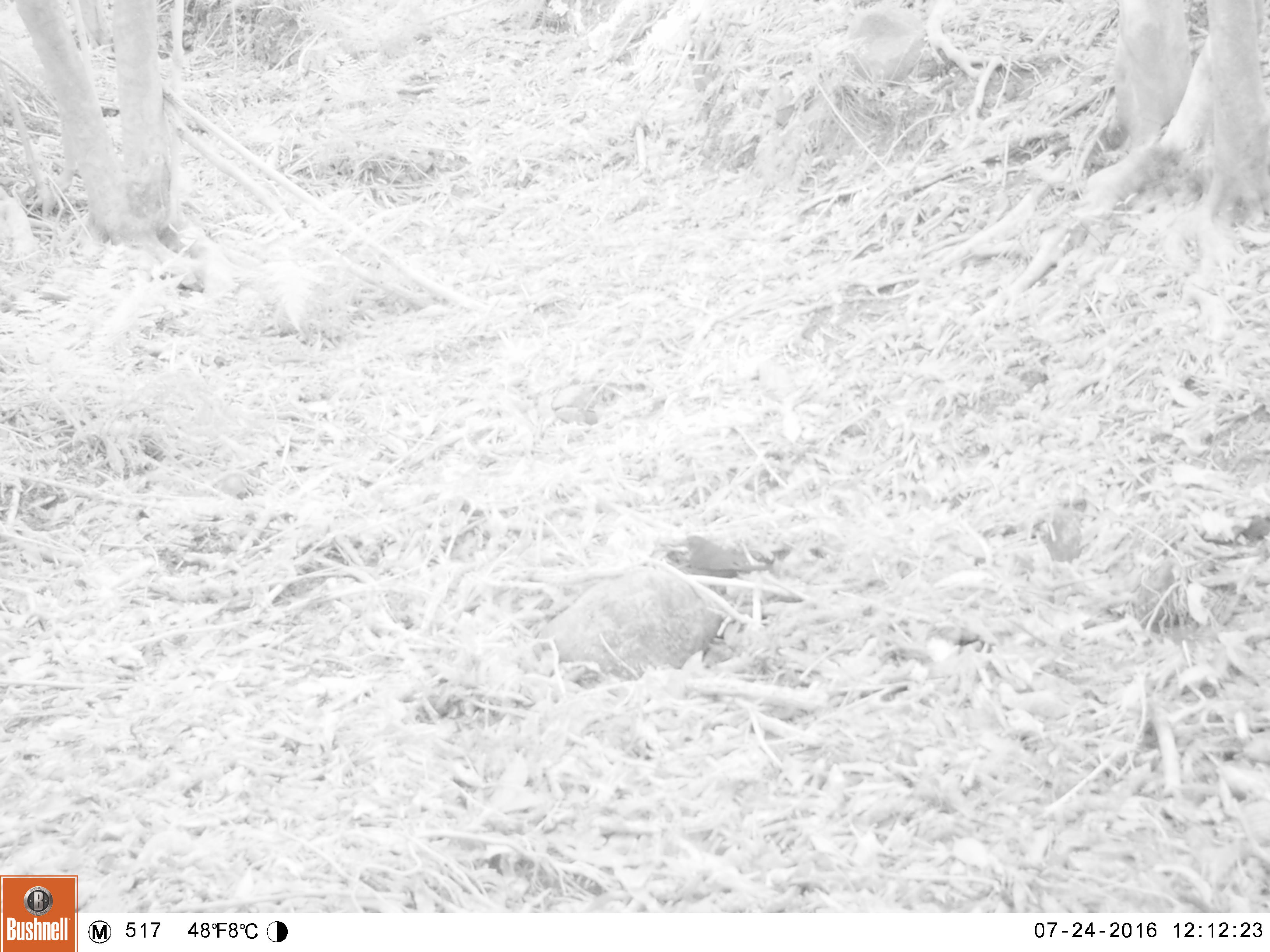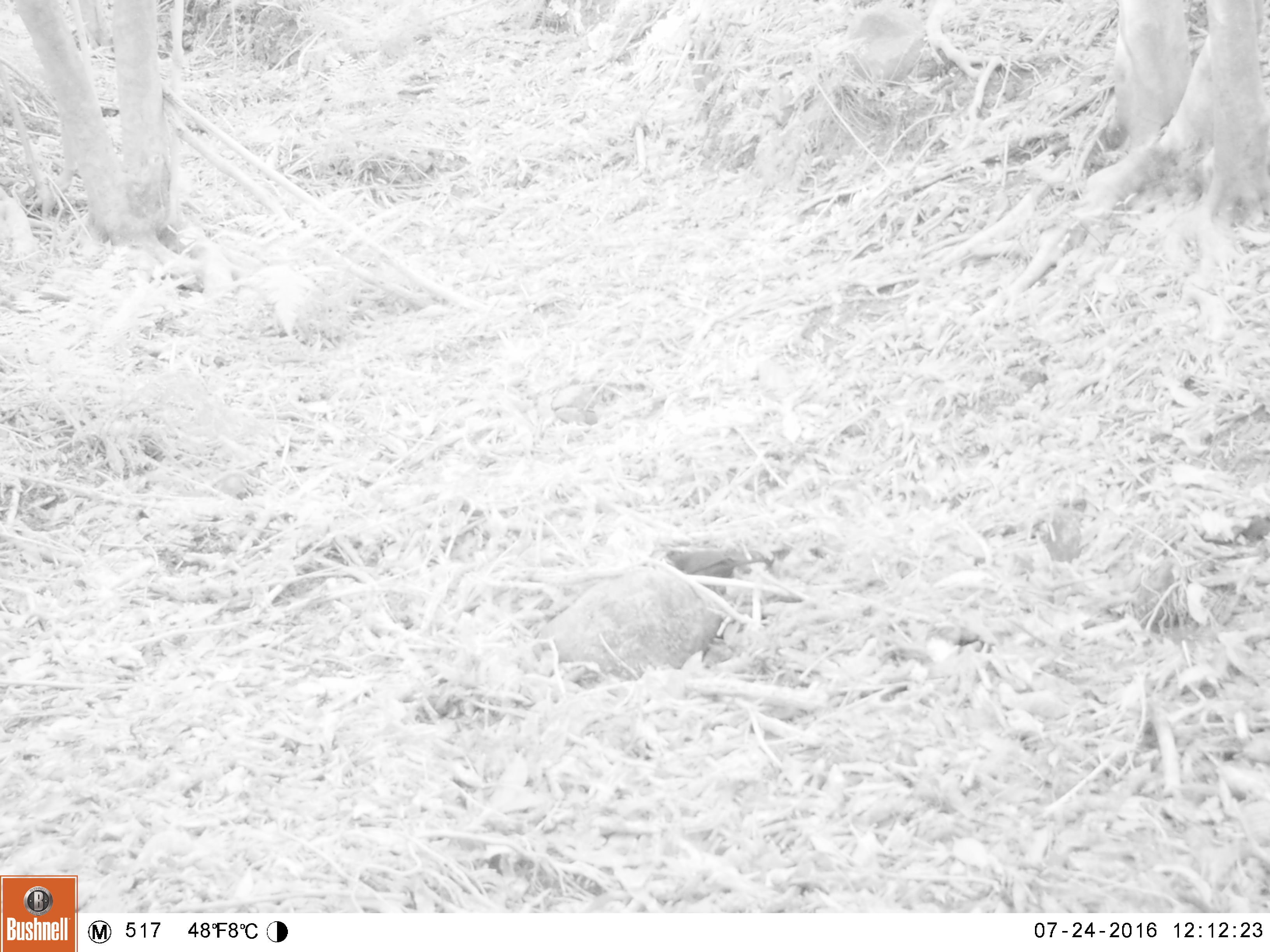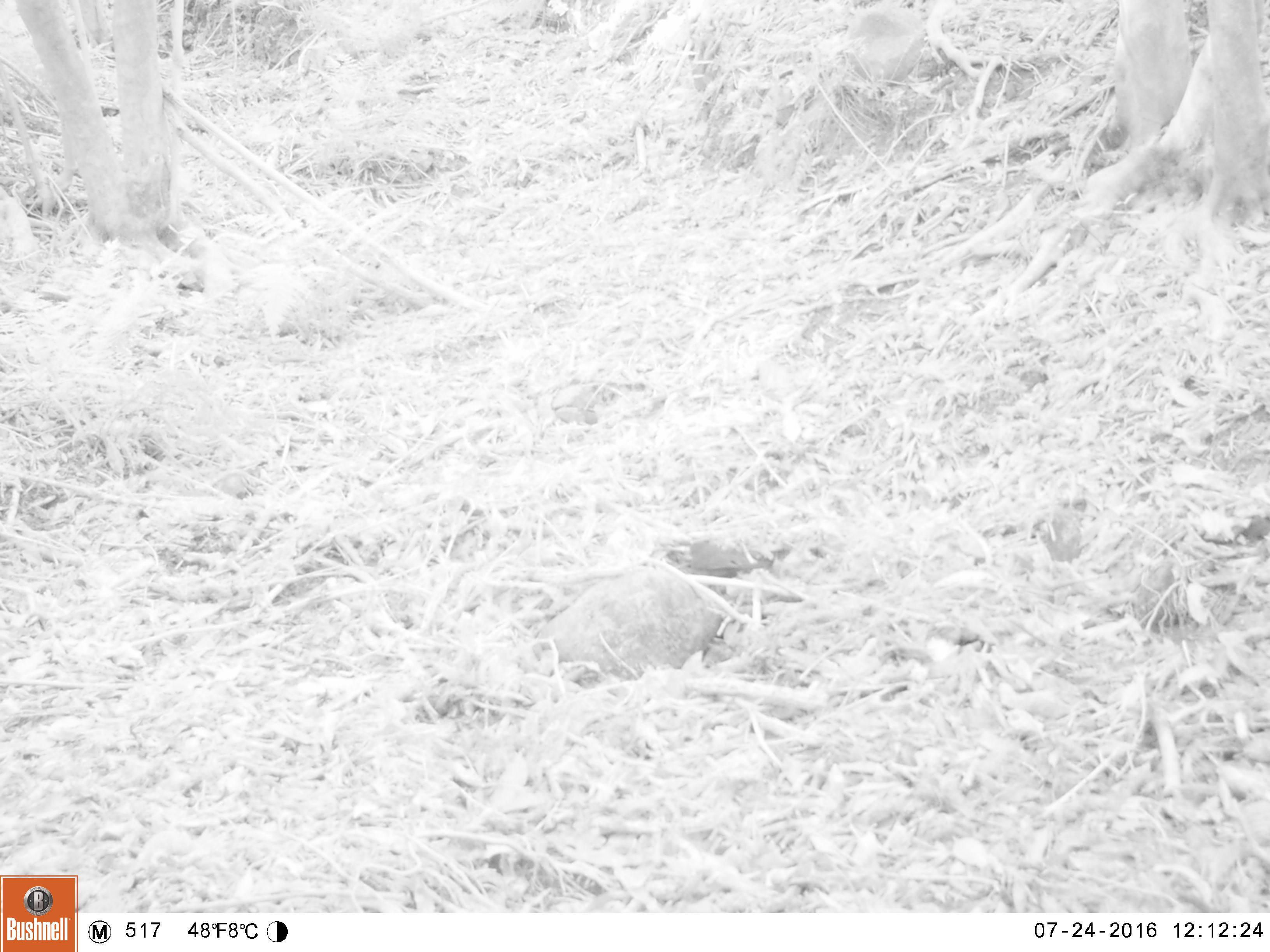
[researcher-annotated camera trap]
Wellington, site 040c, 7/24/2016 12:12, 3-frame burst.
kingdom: Animalia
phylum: Chordata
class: Aves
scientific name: Aves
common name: bird